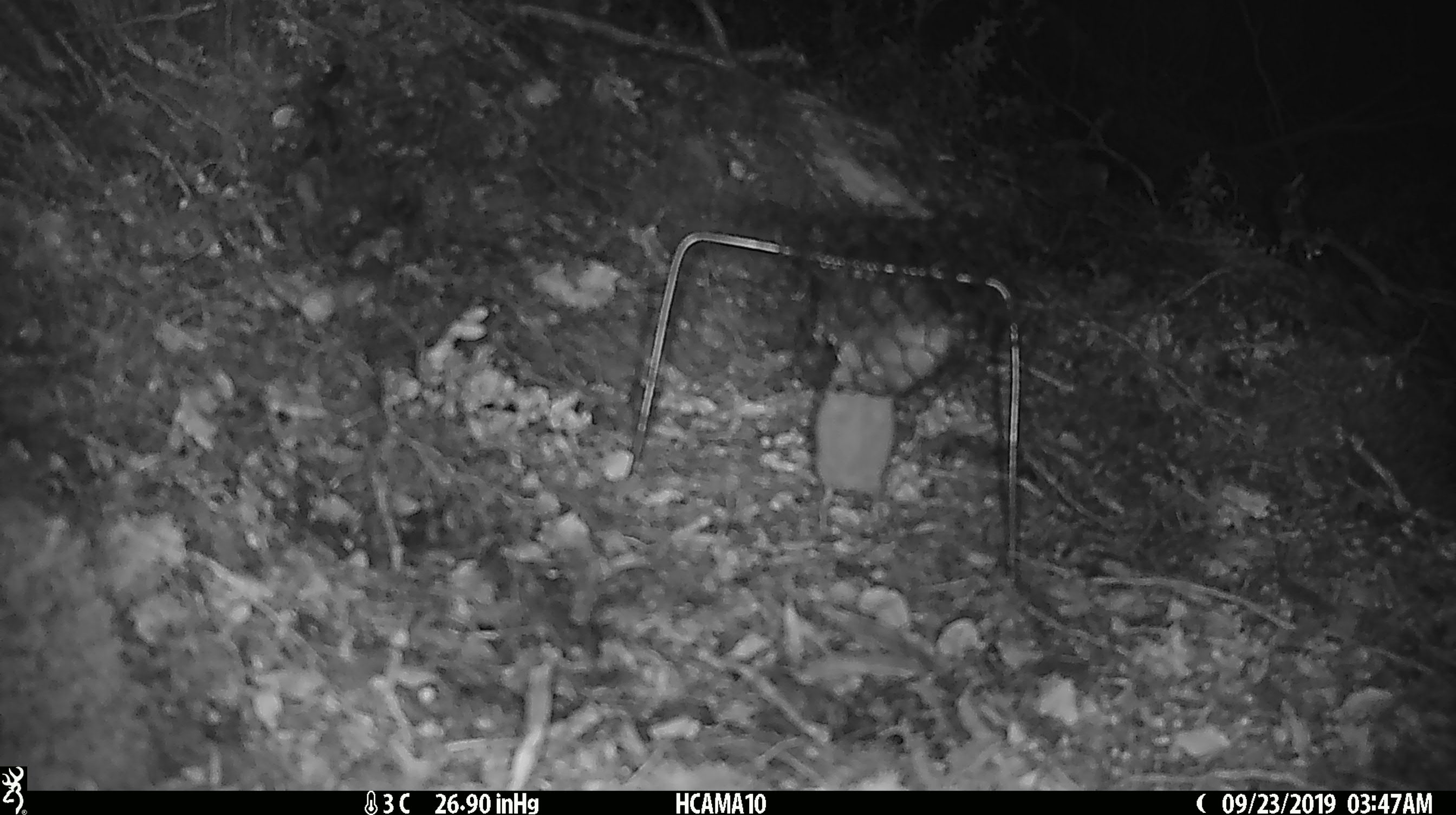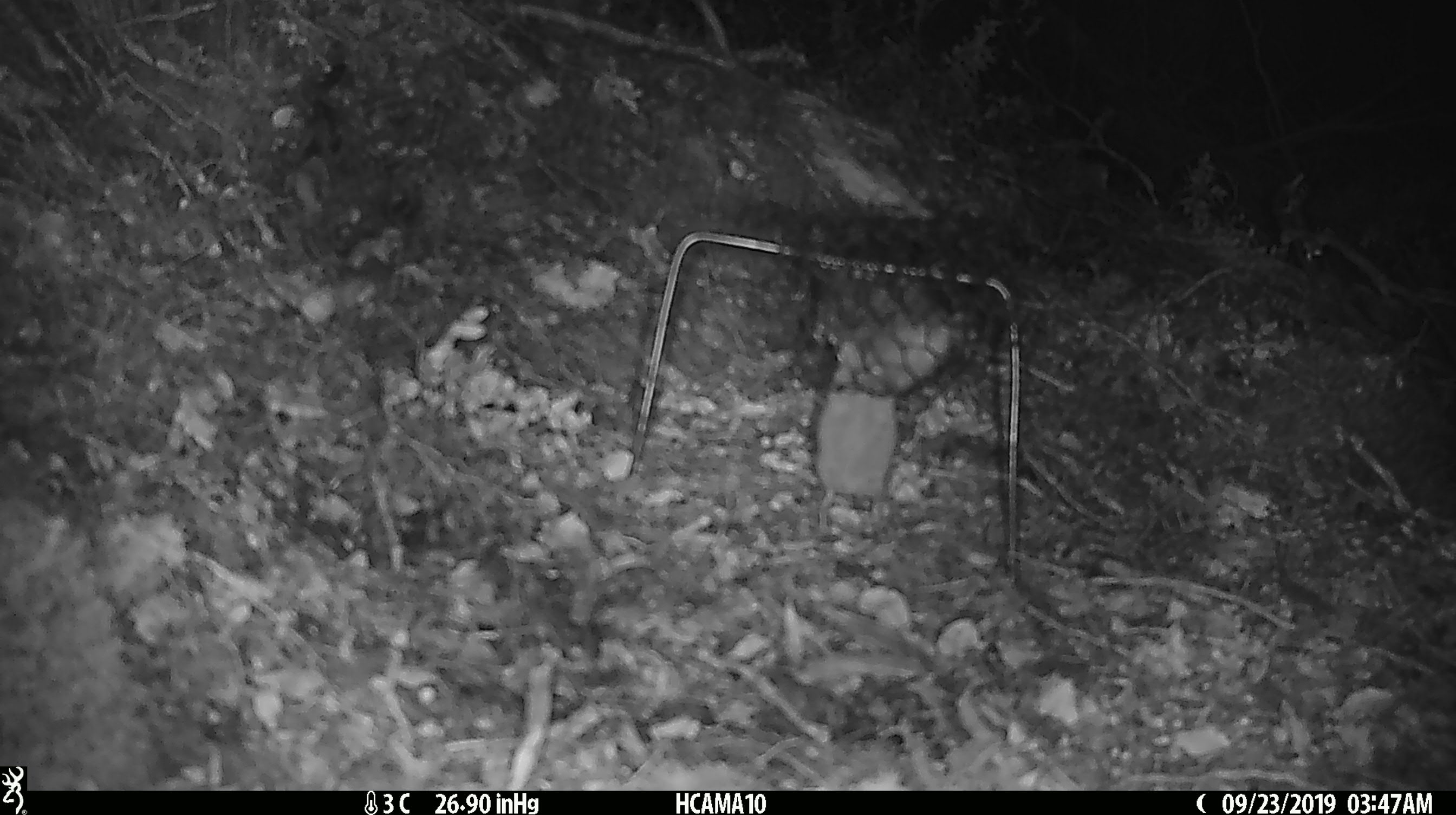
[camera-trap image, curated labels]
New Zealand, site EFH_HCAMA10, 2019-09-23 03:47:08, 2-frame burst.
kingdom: Animalia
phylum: Chordata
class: Mammalia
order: Rodentia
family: Muridae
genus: Mus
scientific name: Mus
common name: mouse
Mouse (Mus).